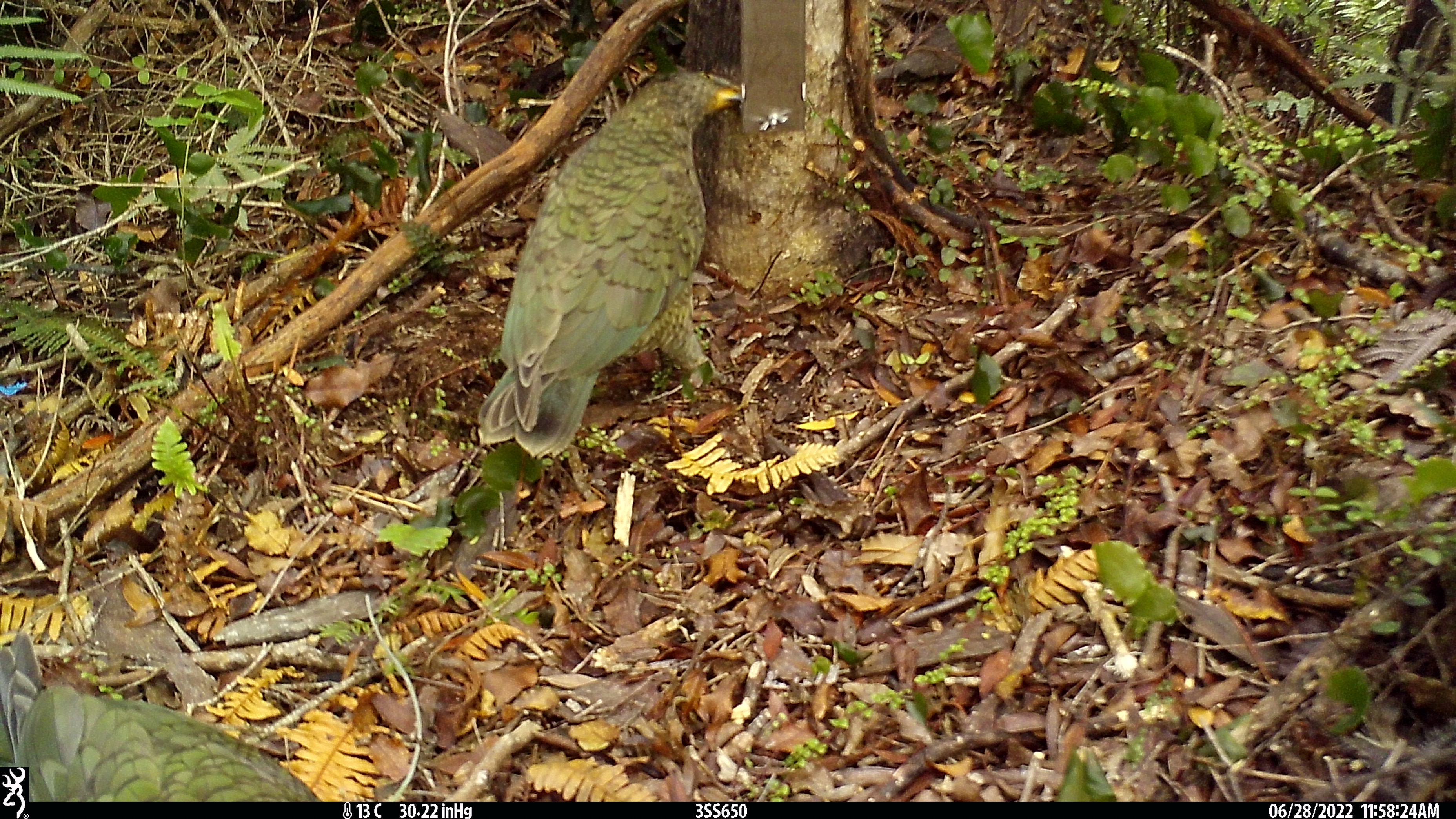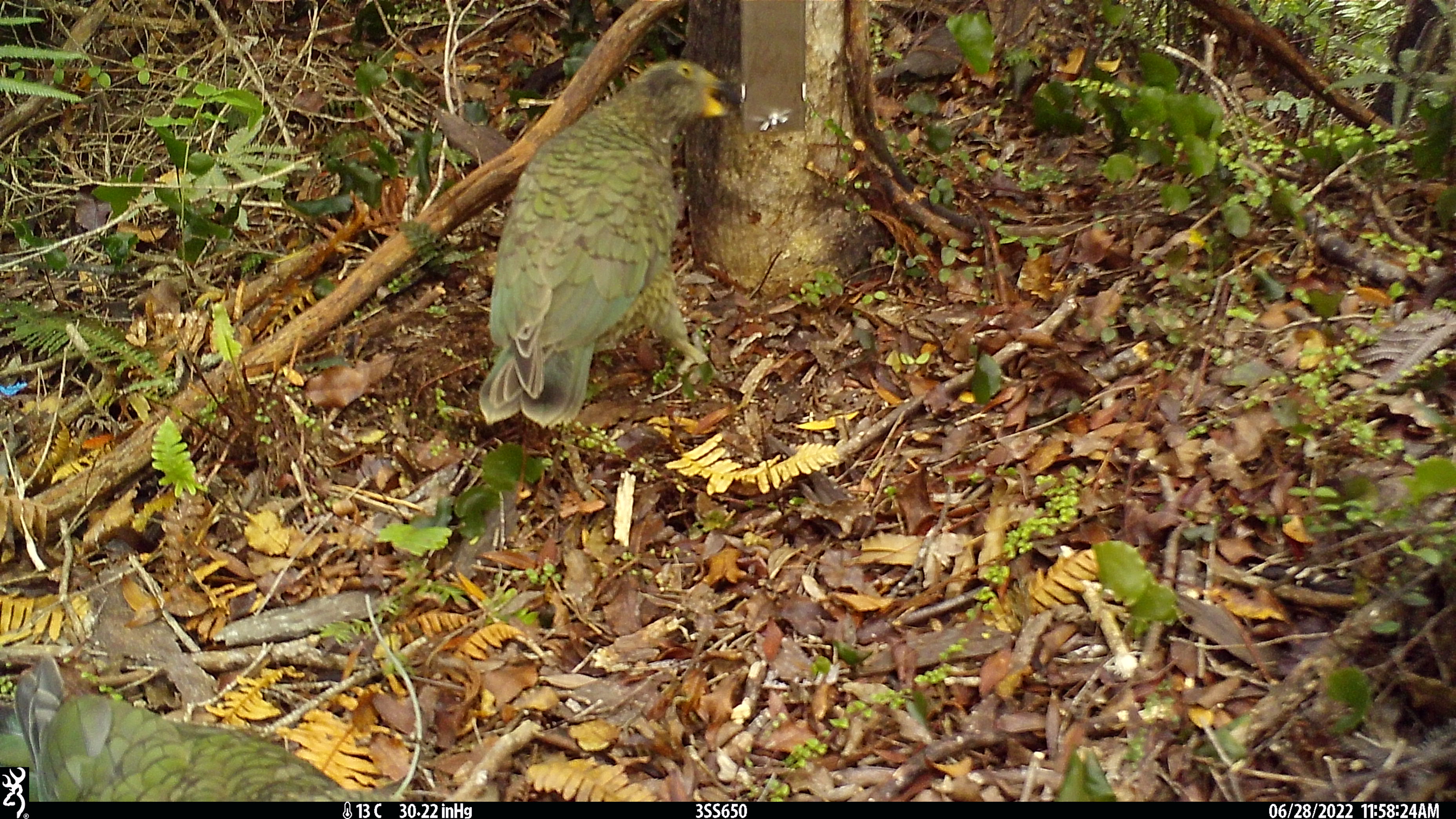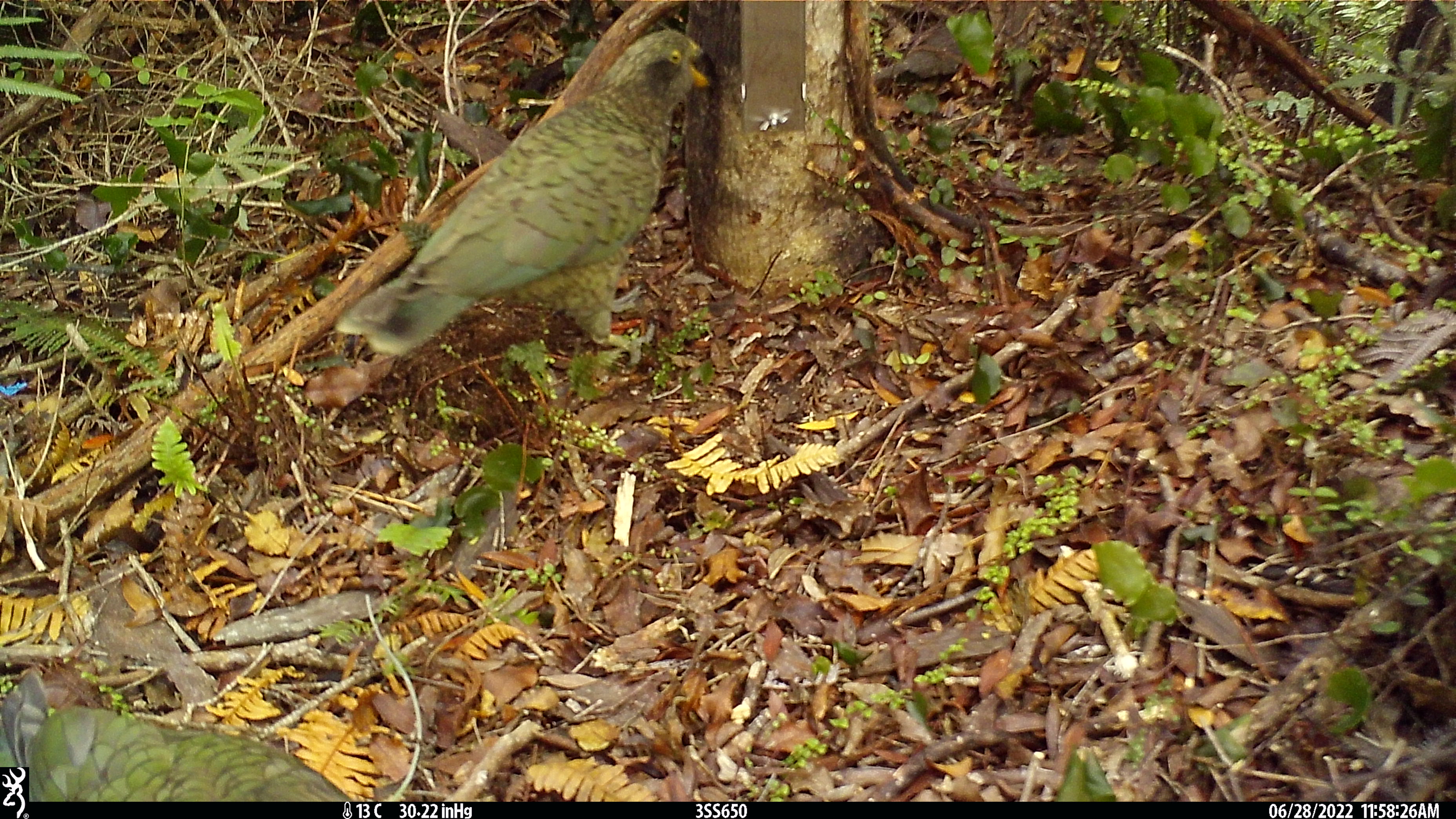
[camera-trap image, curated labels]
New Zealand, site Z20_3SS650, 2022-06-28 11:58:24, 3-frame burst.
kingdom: Animalia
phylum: Chordata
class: Aves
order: Psittaciformes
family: Strigopidae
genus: Nestor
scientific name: Nestor notabilis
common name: kea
Kea (Nestor notabilis).